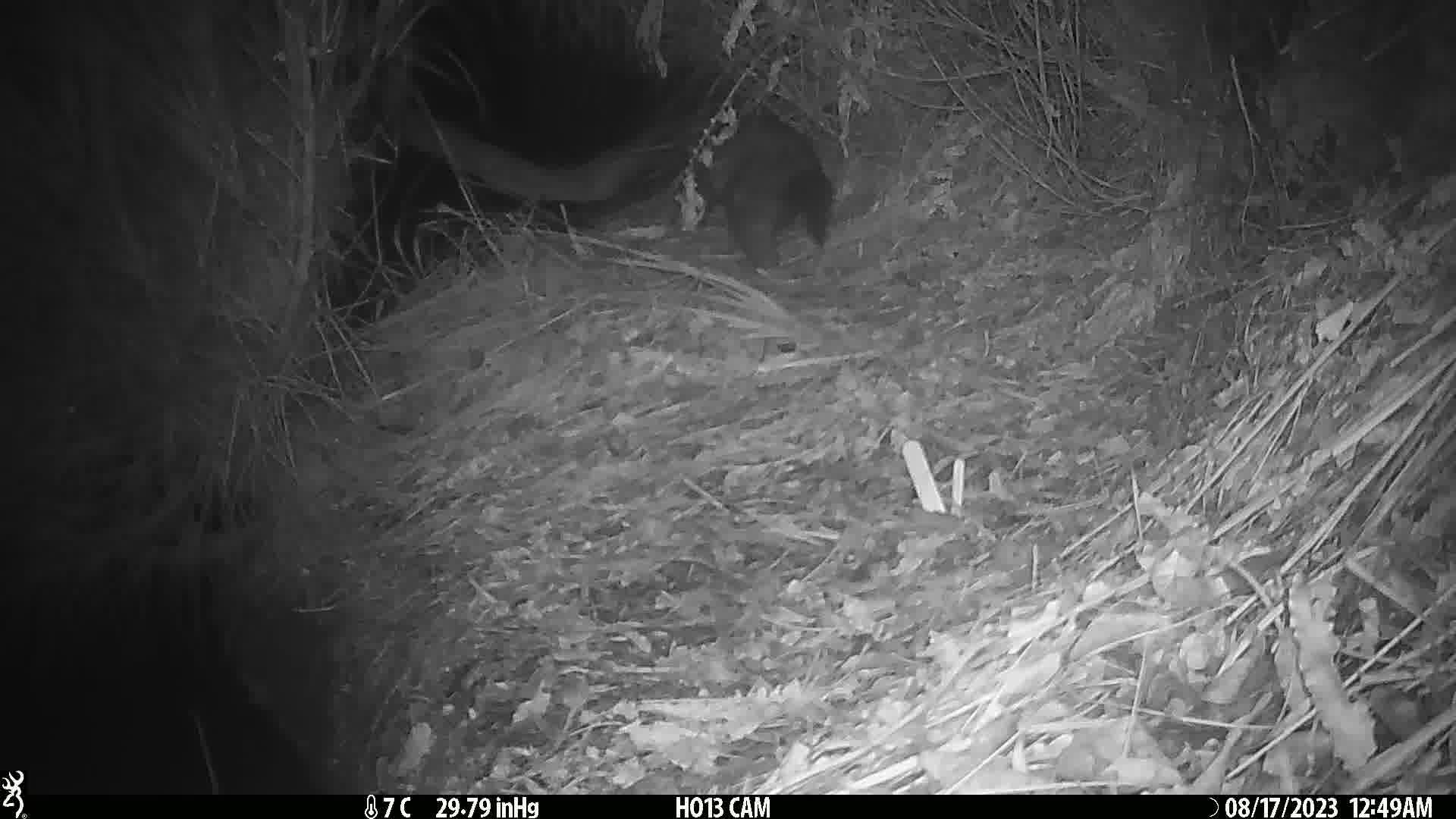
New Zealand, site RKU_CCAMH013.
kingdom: Animalia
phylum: Chordata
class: Mammalia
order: Diprotodontia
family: Phalangeridae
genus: Trichosurus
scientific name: Trichosurus vulpecula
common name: common brushtail possum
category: possum